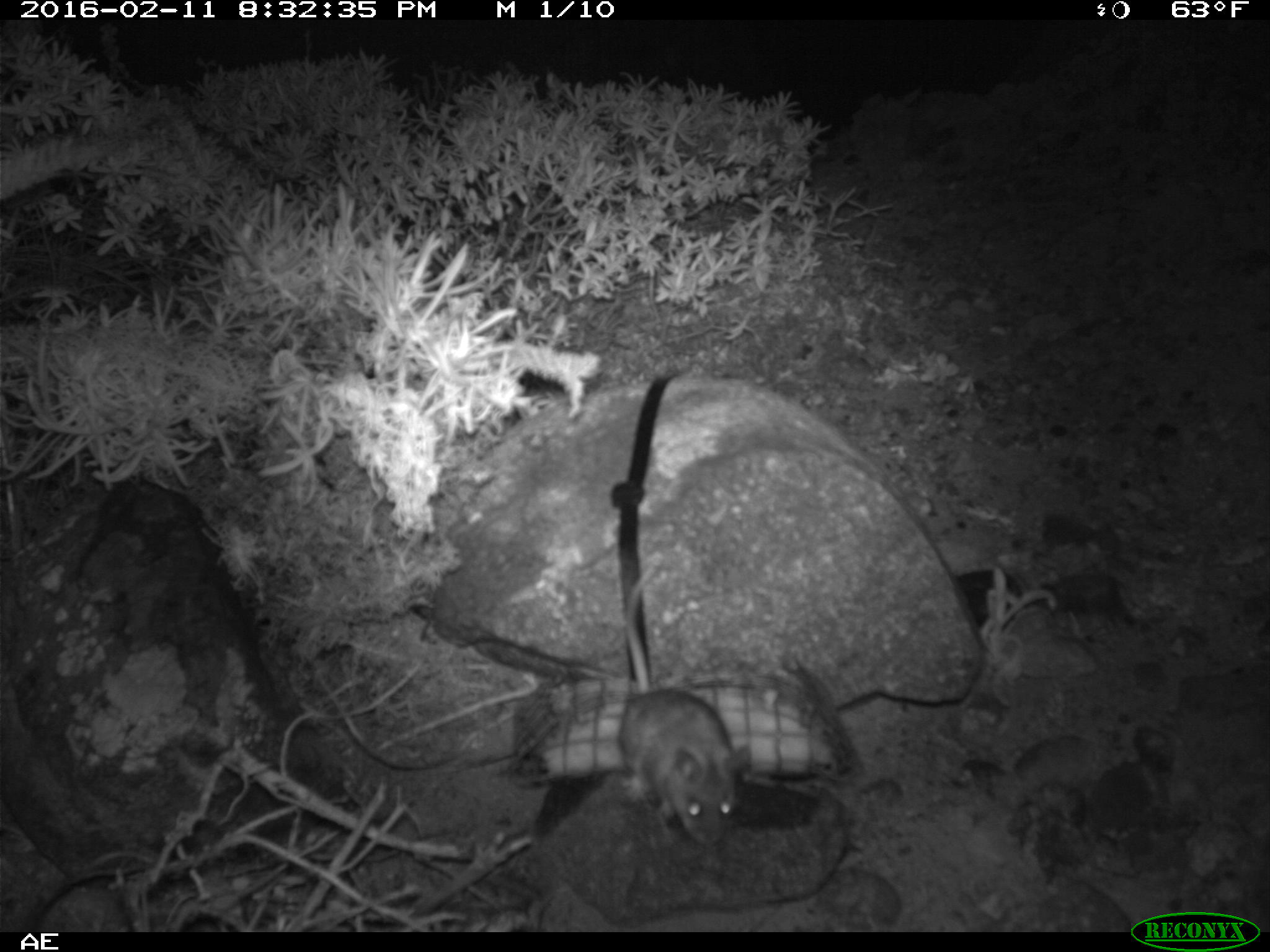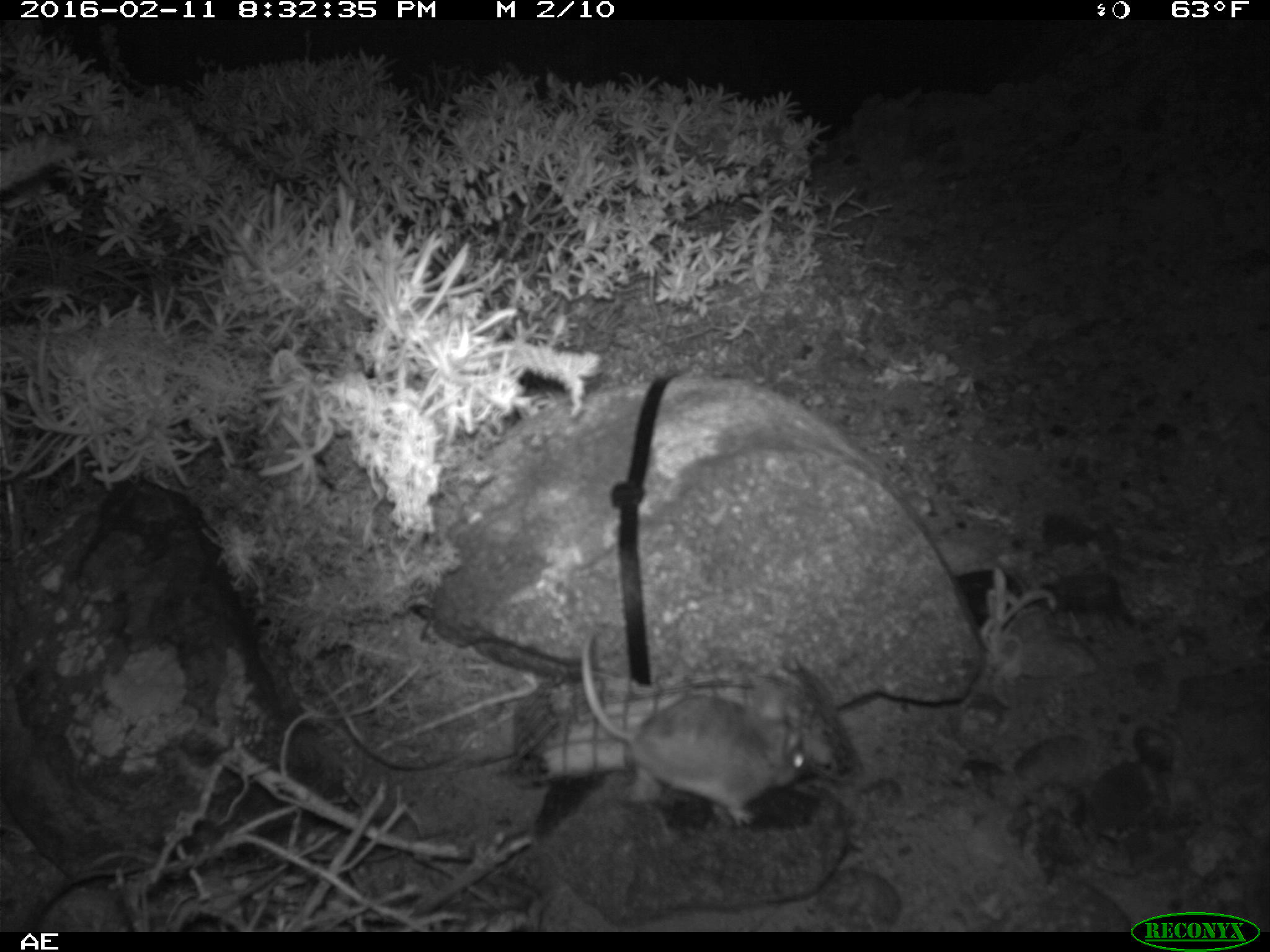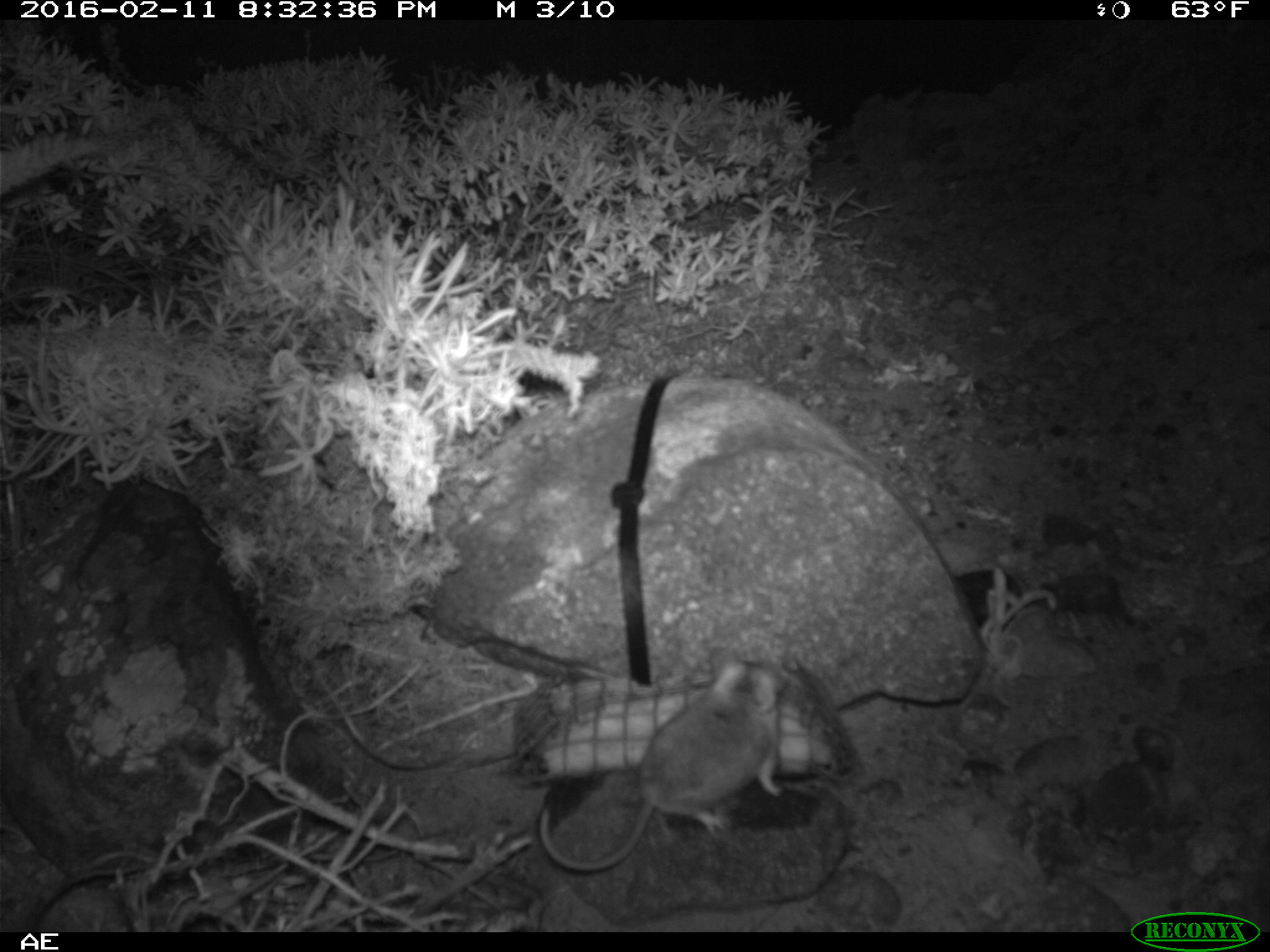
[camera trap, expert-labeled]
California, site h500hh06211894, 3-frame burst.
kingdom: Animalia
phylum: Chordata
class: Mammalia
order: Rodentia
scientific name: Rodentia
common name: rodent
Rodent (Rodentia).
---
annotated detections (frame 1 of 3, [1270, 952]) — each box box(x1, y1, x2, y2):
rodent: box(617, 552, 752, 844)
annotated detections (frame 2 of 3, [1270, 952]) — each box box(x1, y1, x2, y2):
rodent: box(578, 622, 810, 827)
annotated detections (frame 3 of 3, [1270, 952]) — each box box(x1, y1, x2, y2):
rodent: box(538, 650, 783, 873)